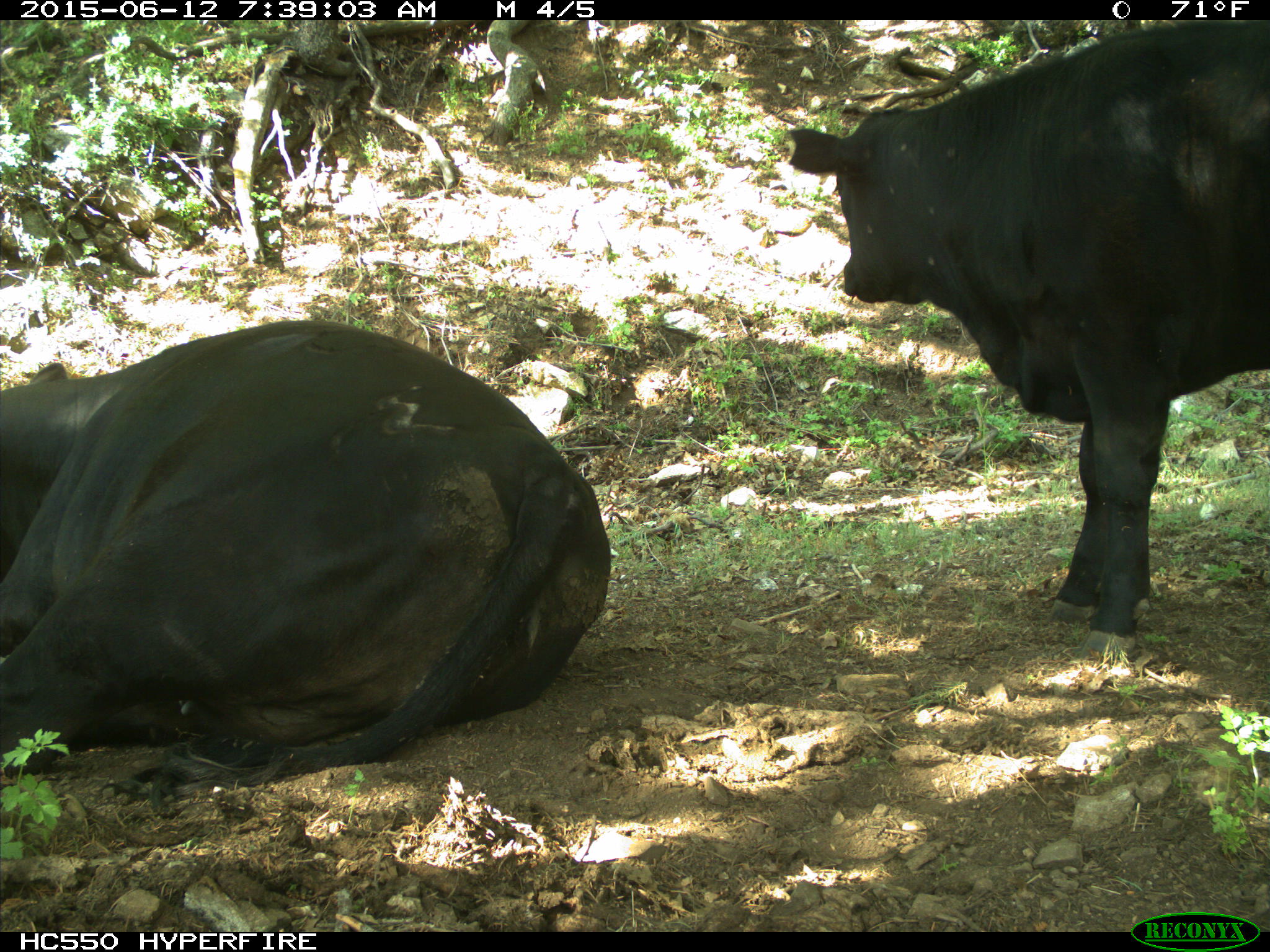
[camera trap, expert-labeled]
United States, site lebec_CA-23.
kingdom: Animalia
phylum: Chordata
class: Mammalia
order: Artiodactyla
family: Bovidae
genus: Bos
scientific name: Bos taurus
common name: domestic cow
Bos taurus (domestic cow).